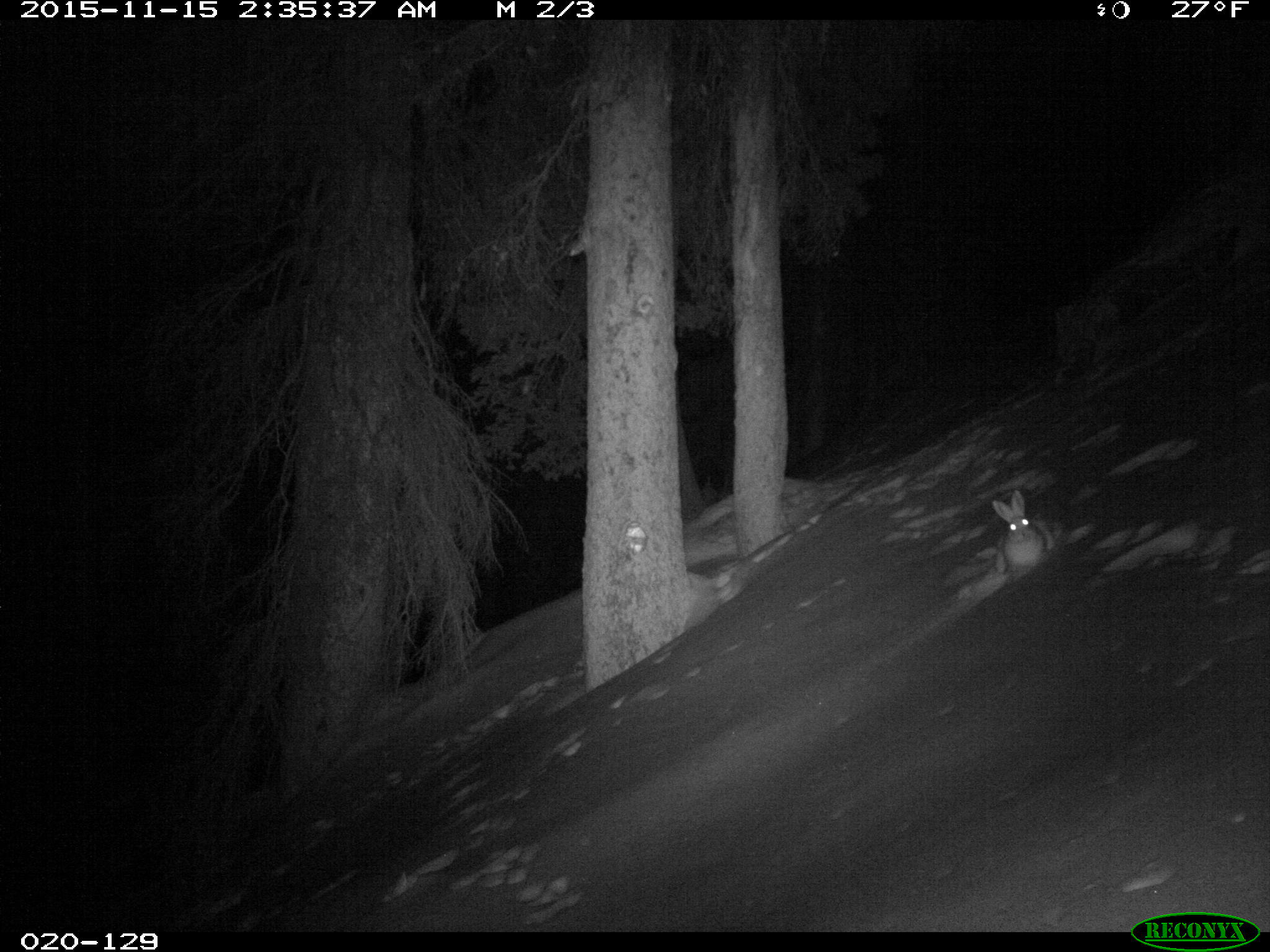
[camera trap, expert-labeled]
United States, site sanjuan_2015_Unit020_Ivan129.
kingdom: Animalia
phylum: Chordata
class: Mammalia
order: Lagomorpha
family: Leporidae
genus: Lepus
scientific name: Lepus americanus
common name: snowshoe hare